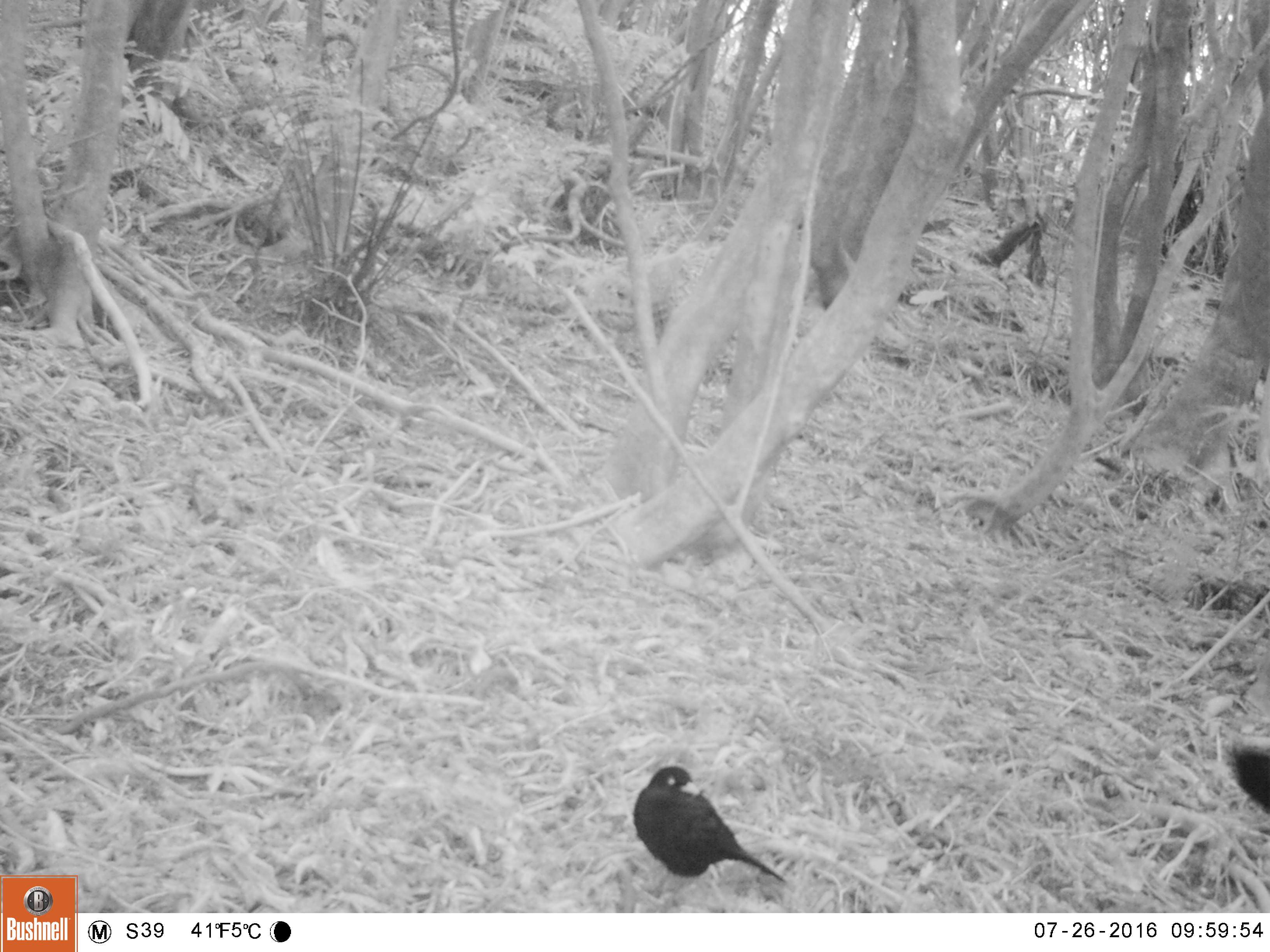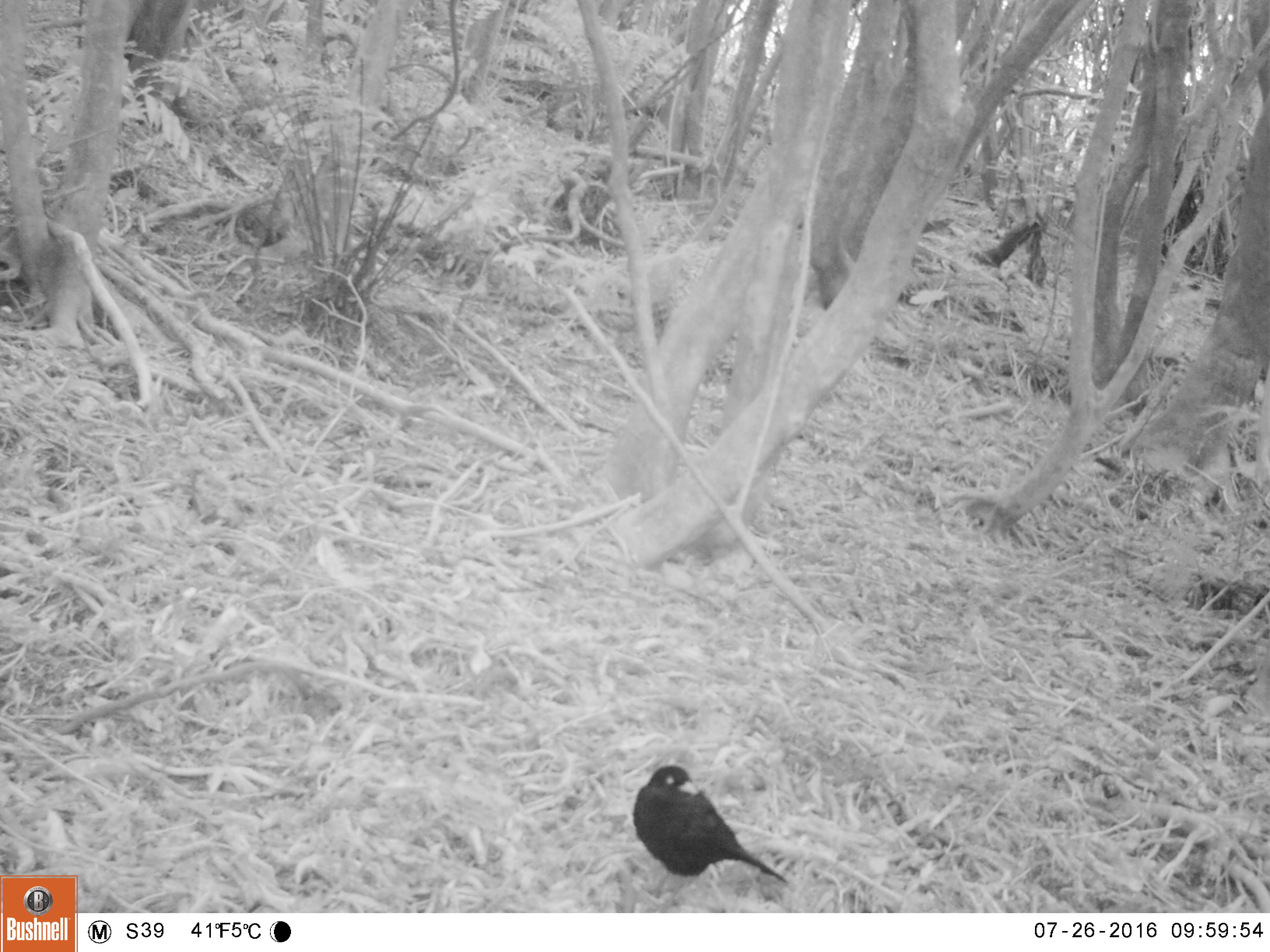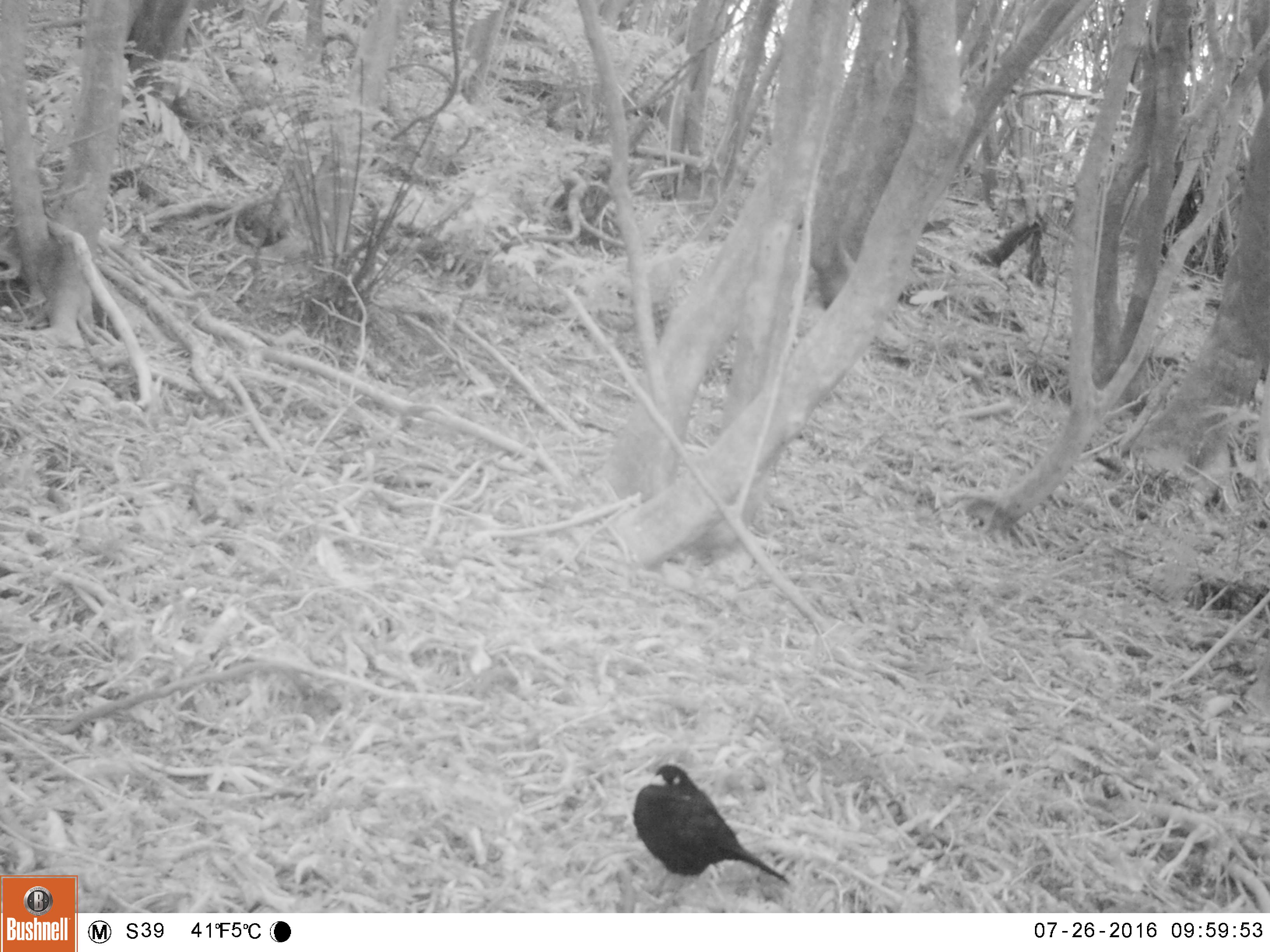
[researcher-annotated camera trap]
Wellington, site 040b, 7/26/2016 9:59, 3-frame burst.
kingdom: Animalia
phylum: Chordata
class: Aves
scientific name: Aves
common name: bird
Bird (Aves).